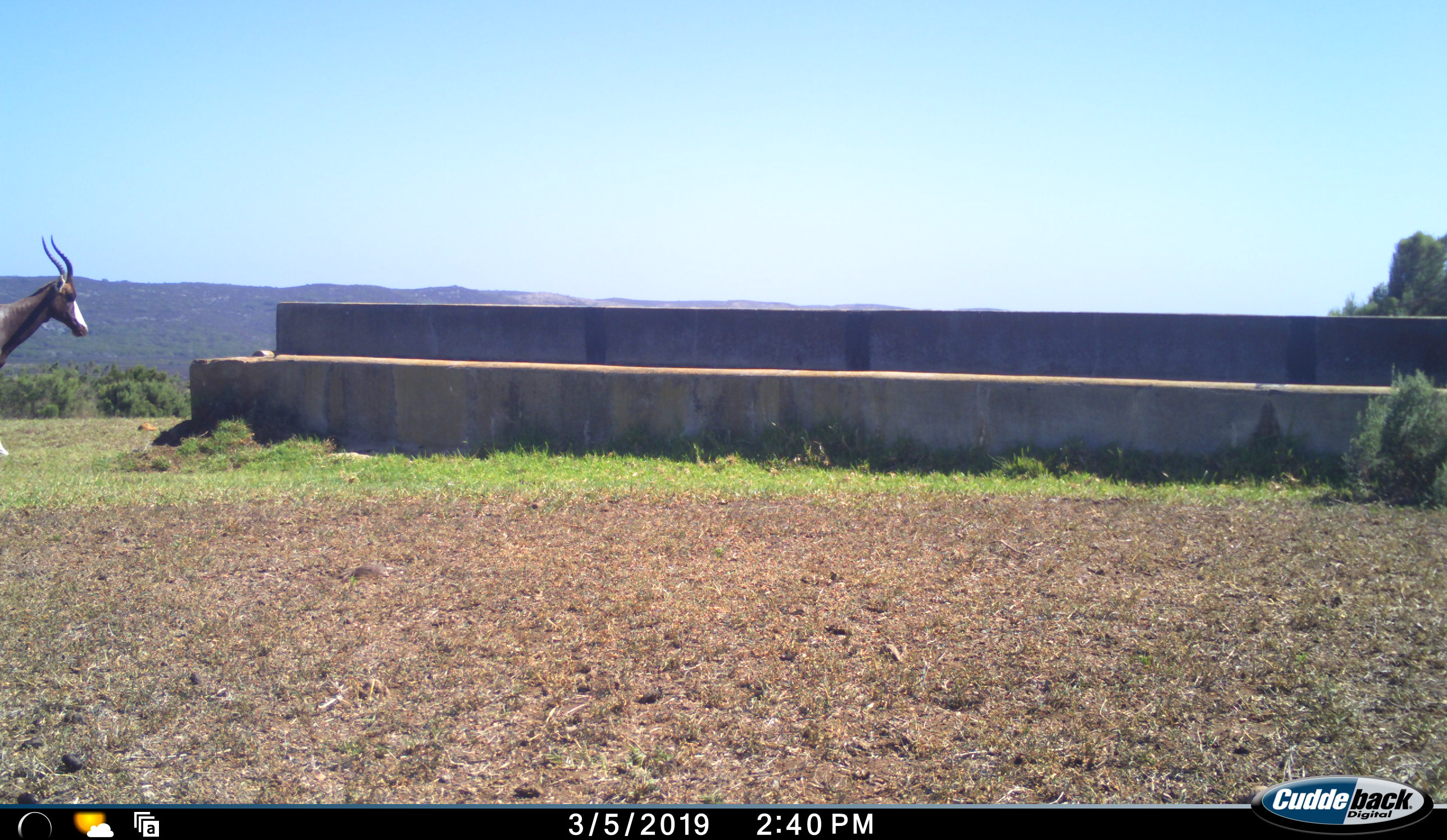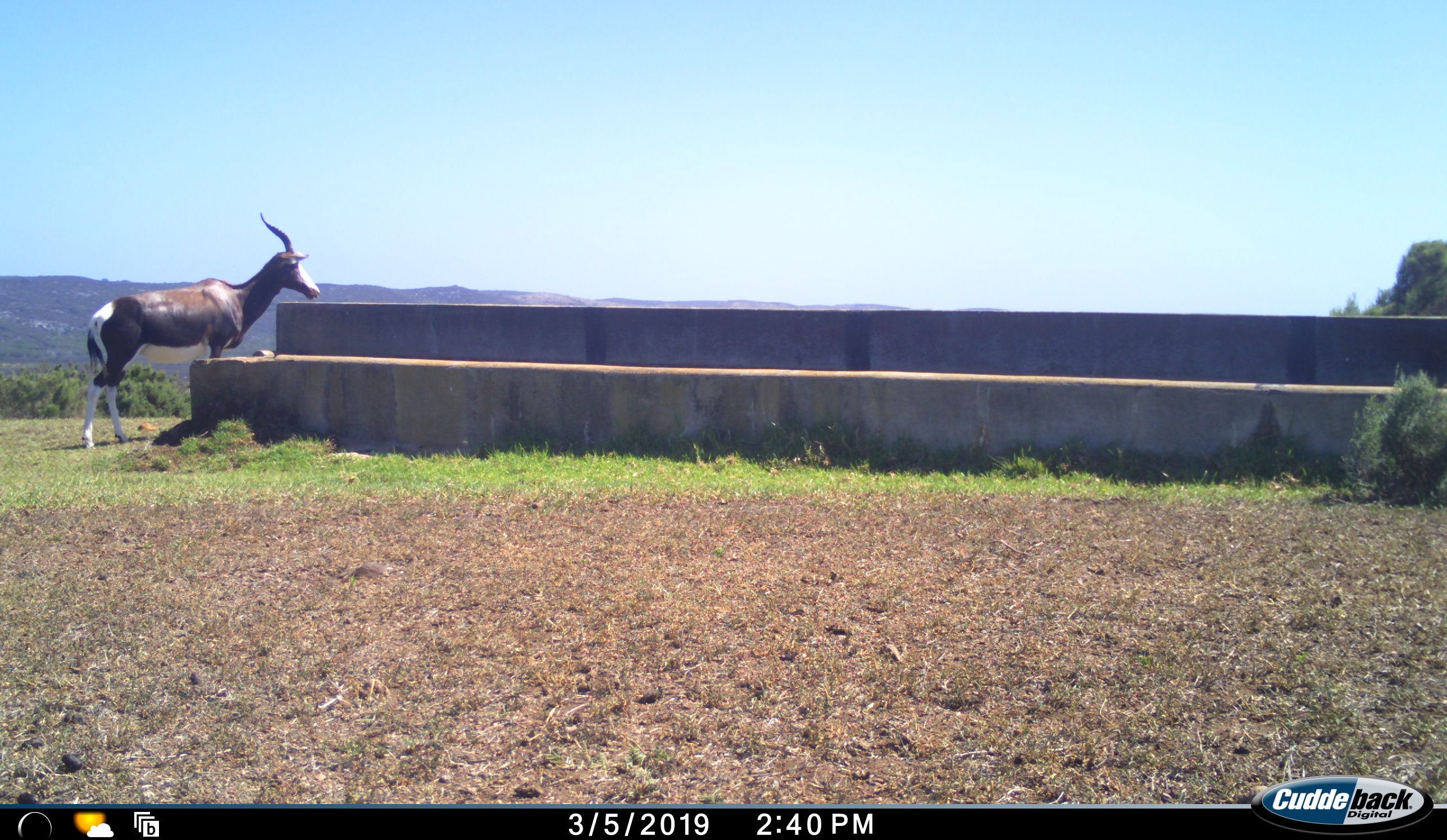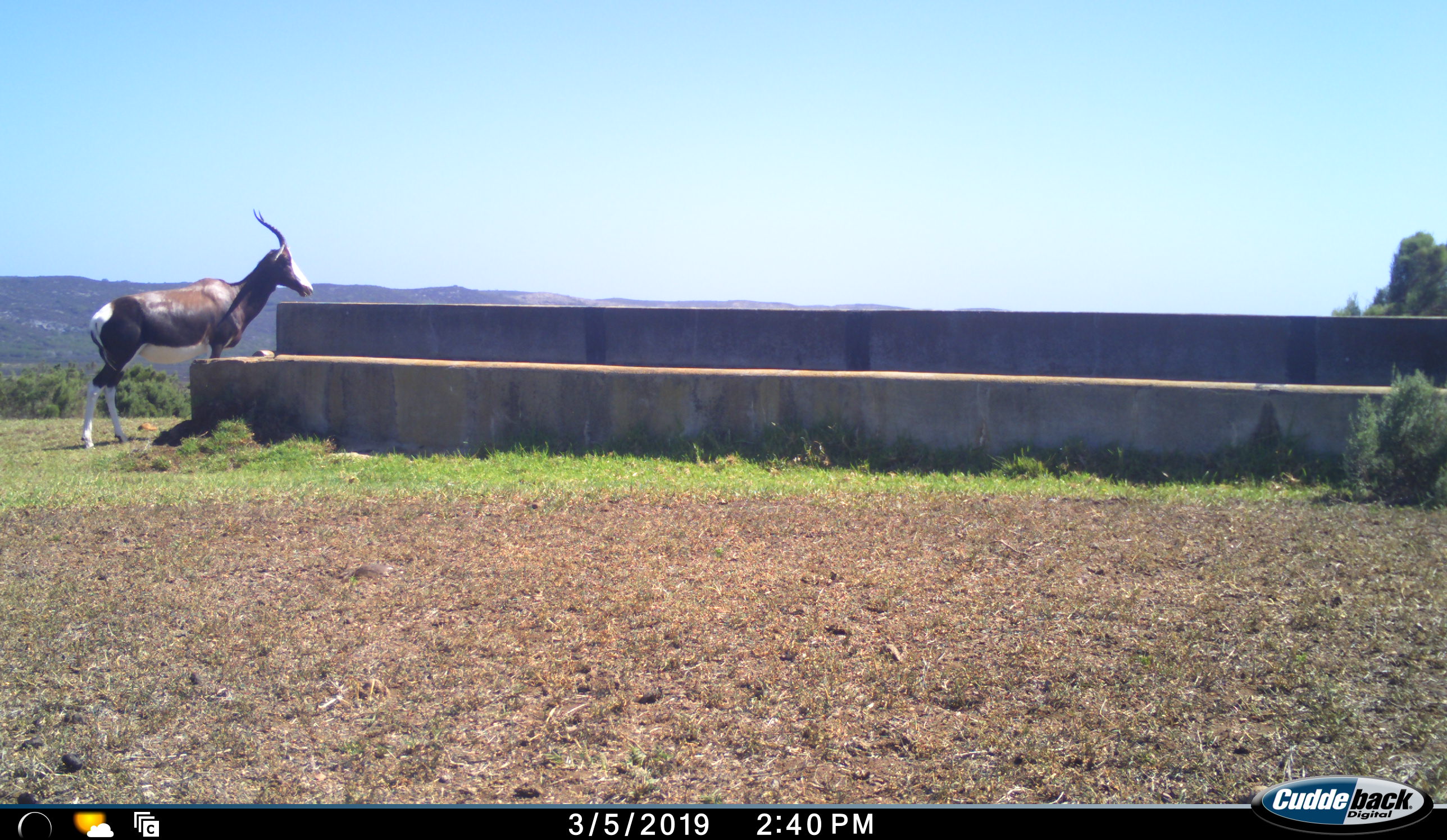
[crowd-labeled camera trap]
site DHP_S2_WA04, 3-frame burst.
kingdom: Animalia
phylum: Chordata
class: Mammalia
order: Artiodactyla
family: Bovidae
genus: Damaliscus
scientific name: Damaliscus pygargus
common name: bontebok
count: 1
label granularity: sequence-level